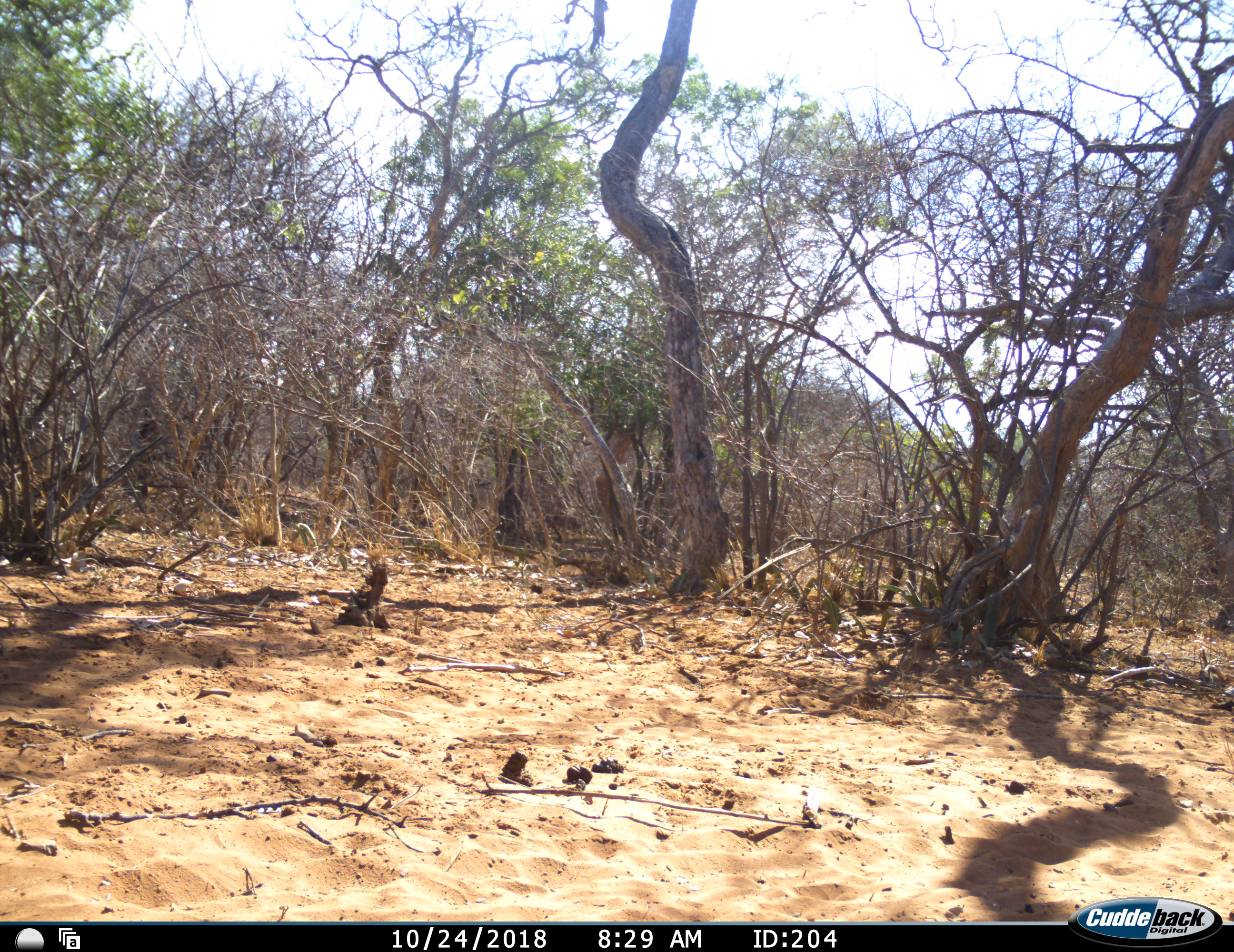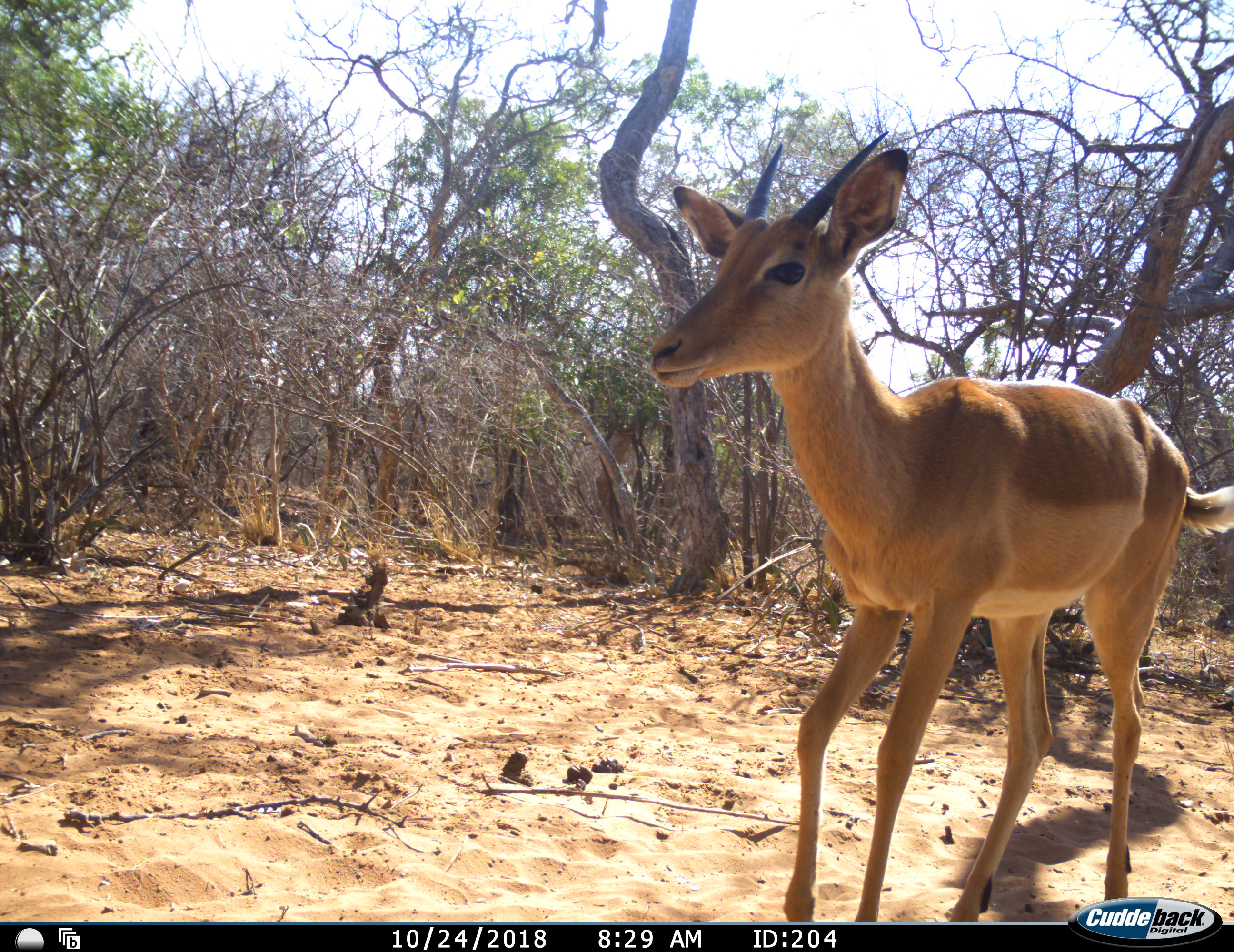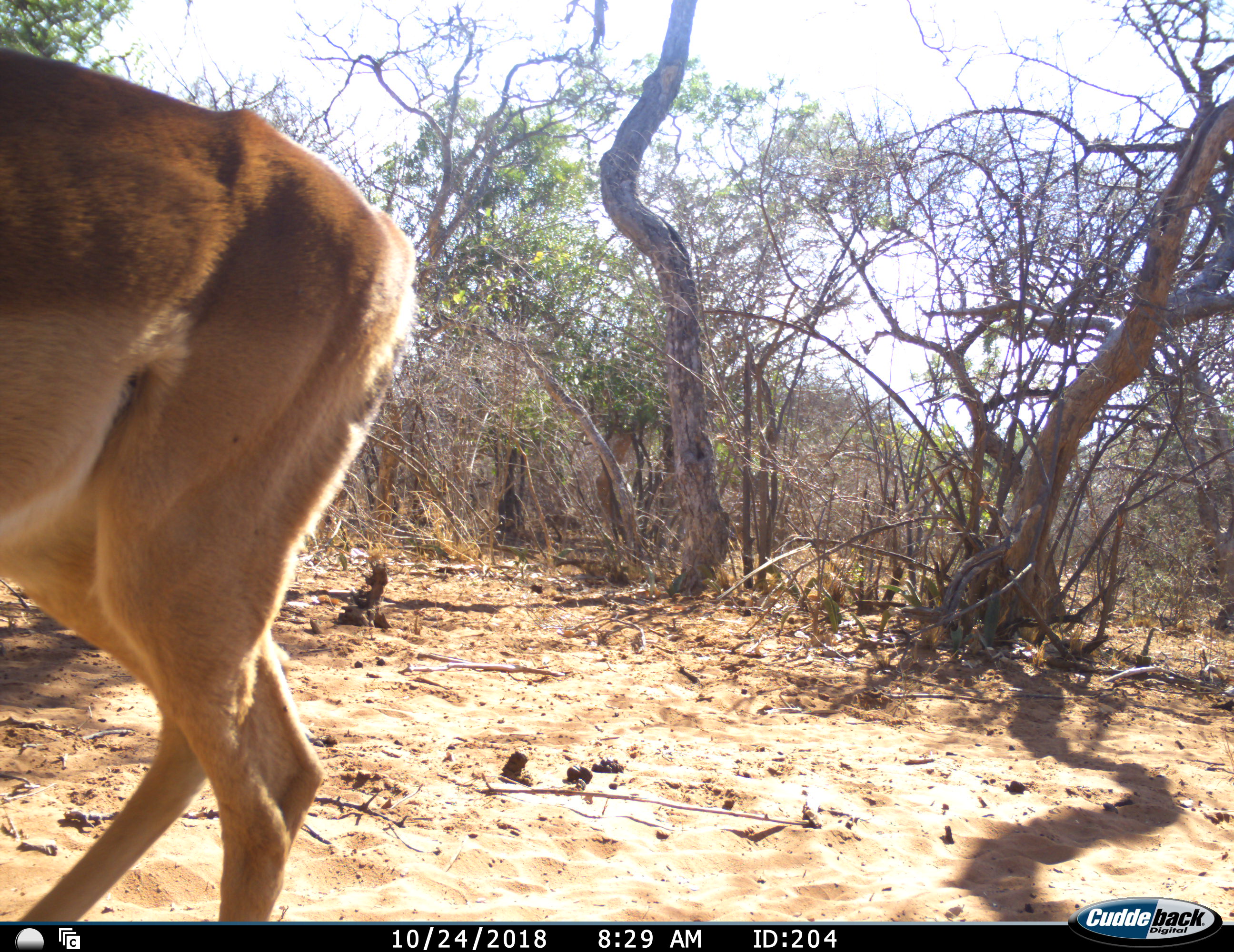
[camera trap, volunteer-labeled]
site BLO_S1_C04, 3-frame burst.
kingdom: Animalia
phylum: Chordata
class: Mammalia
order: Artiodactyla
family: Bovidae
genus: Aepyceros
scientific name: Aepyceros melampus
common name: impala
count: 1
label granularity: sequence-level